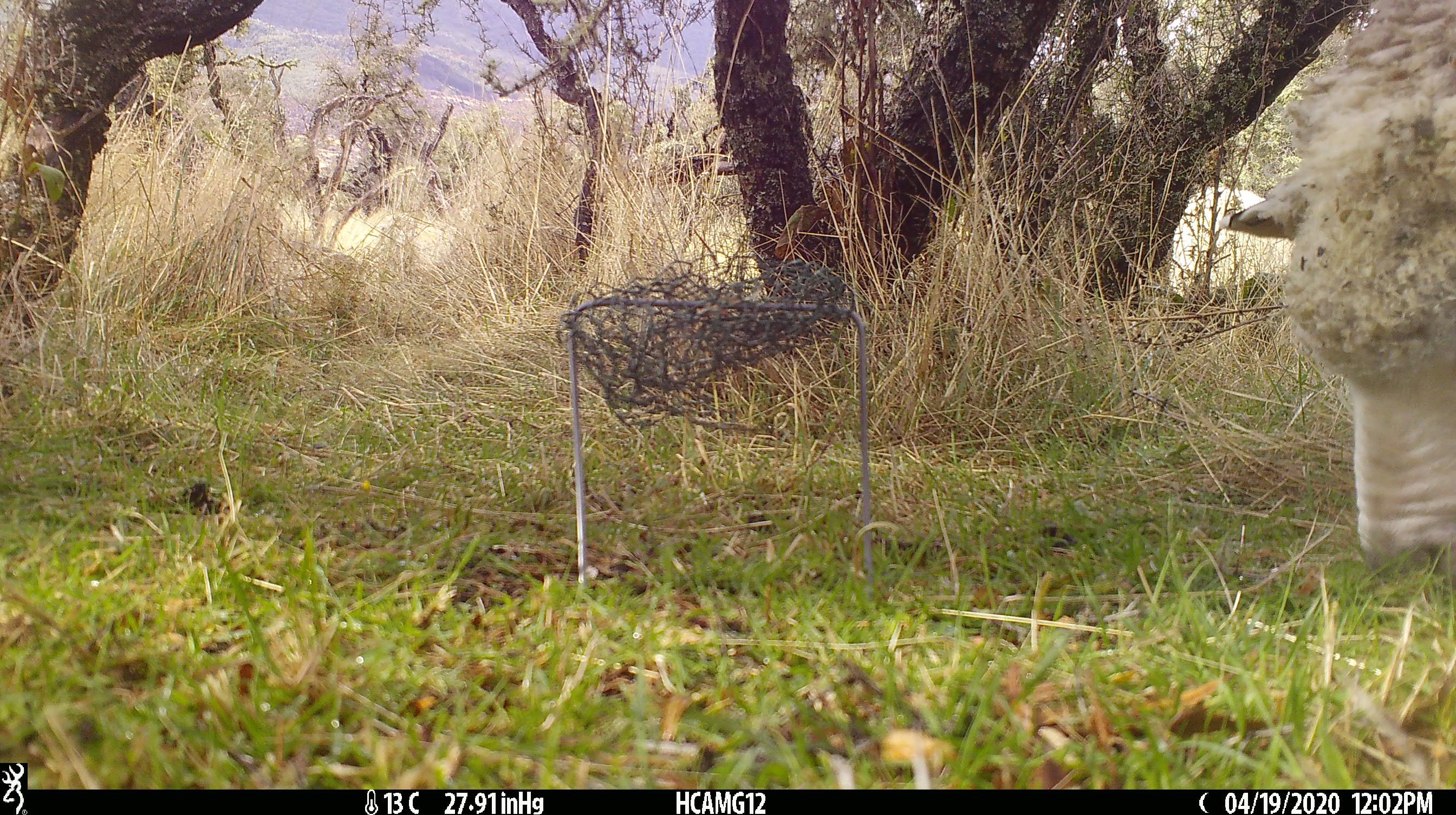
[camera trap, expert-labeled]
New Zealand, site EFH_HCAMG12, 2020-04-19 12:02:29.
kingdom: Animalia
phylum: Chordata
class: Mammalia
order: Artiodactyla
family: Bovidae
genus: Ovis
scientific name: Ovis aries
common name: domestic sheep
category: sheep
Sheep (domestic sheep) (Ovis aries).